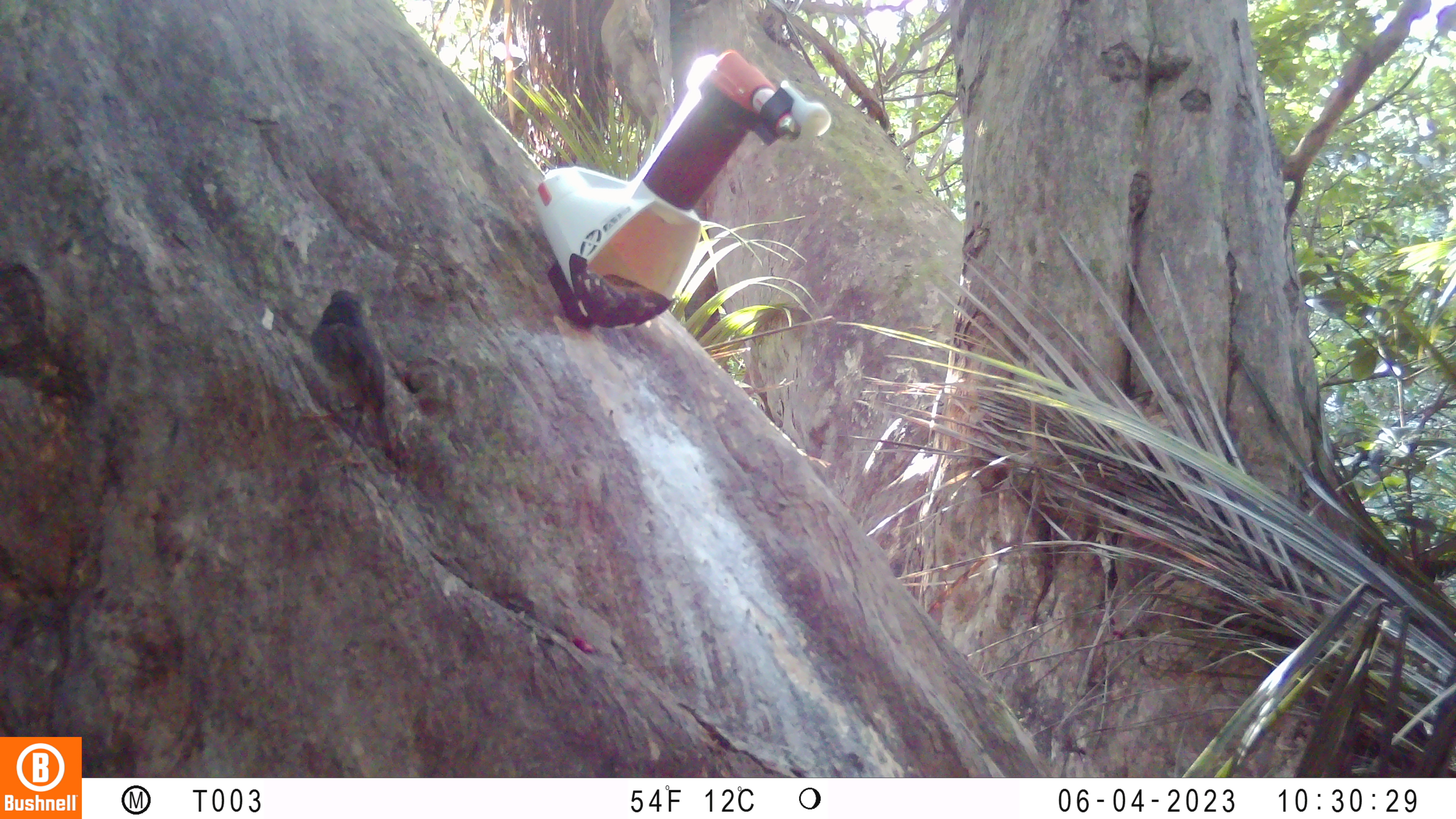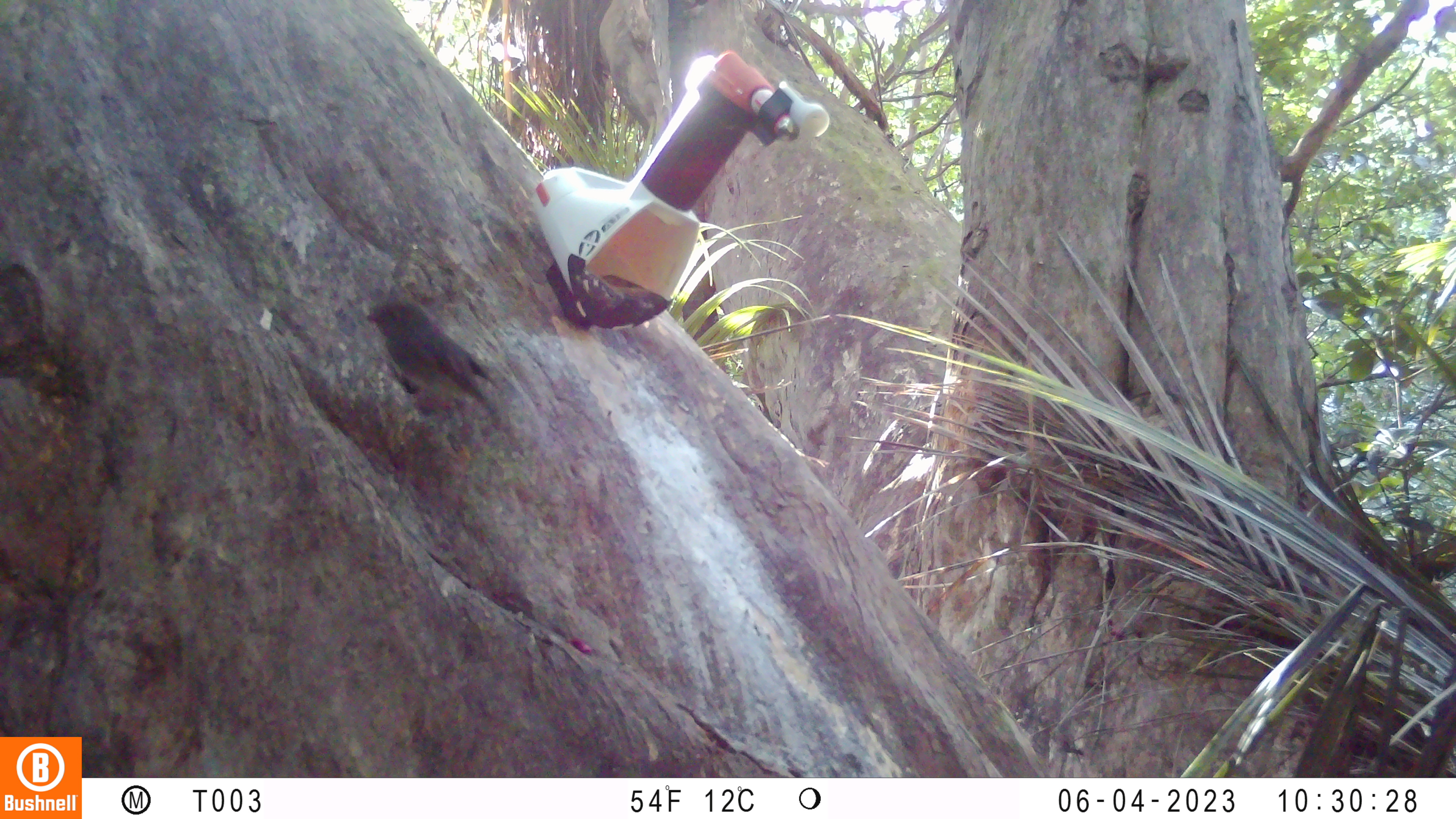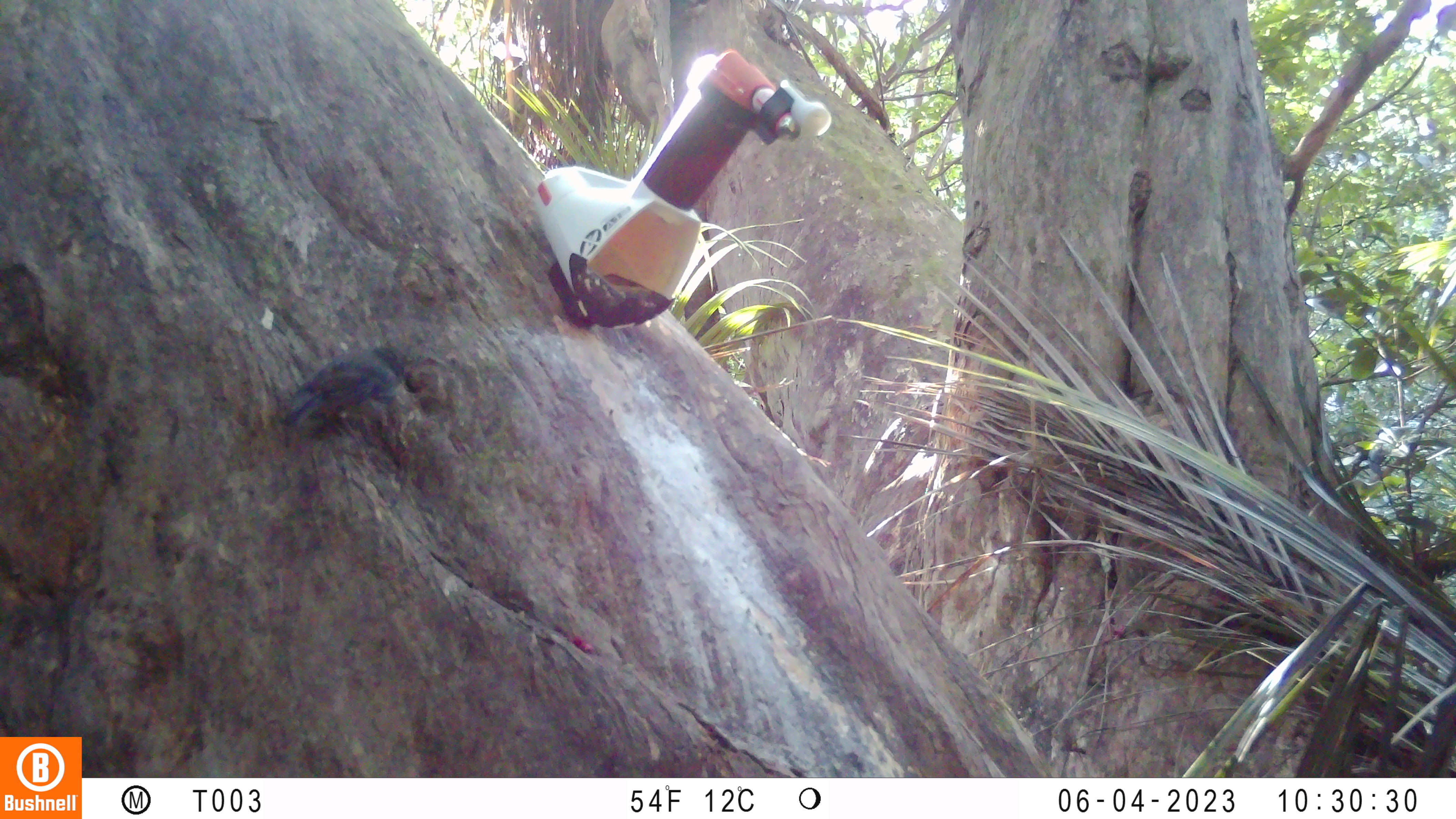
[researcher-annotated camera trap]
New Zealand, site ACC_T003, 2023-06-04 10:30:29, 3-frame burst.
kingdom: Animalia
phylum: Chordata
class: Aves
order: Passeriformes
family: Petroicidae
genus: Petroica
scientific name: Petroica australis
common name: new zealand robin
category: robin